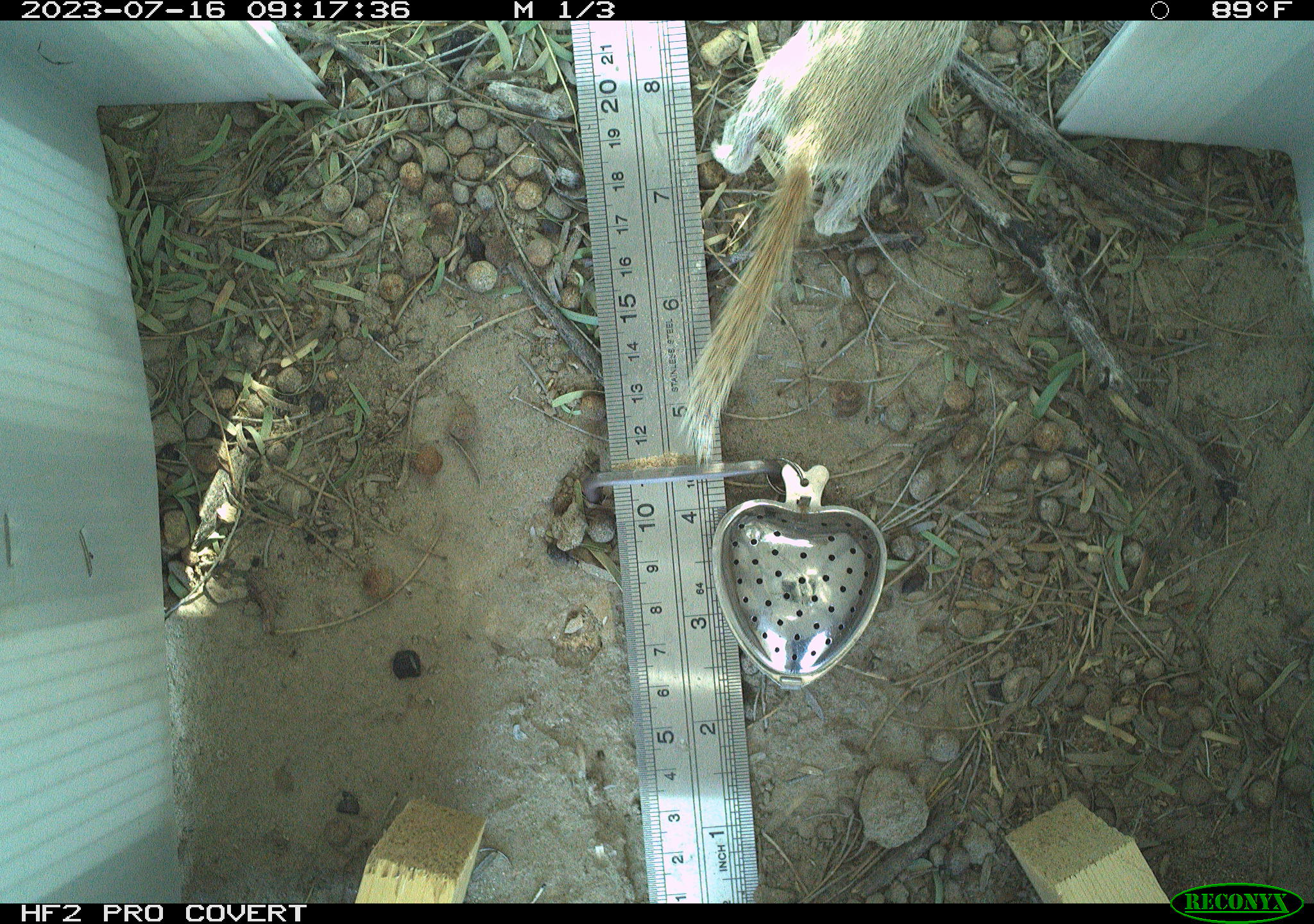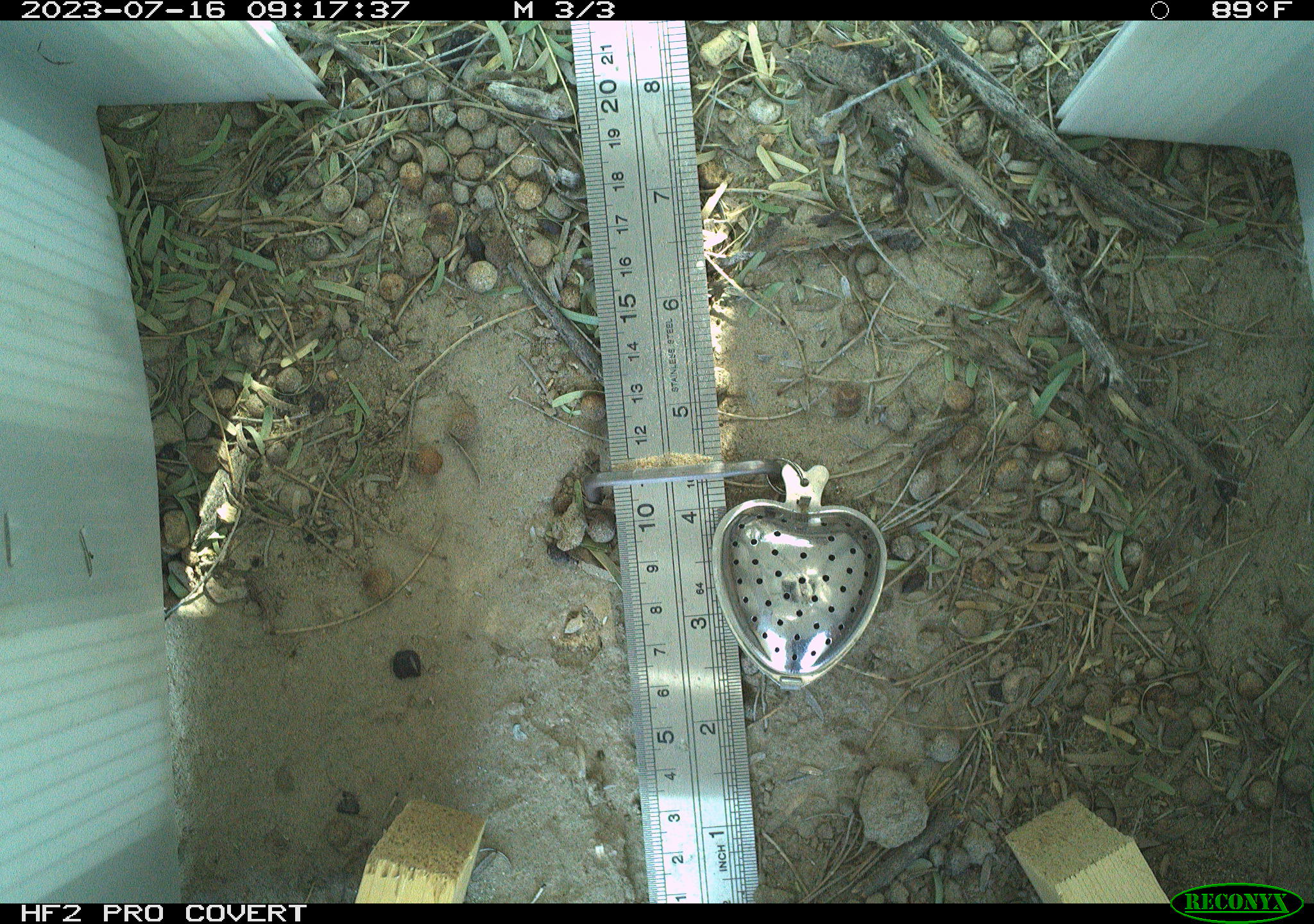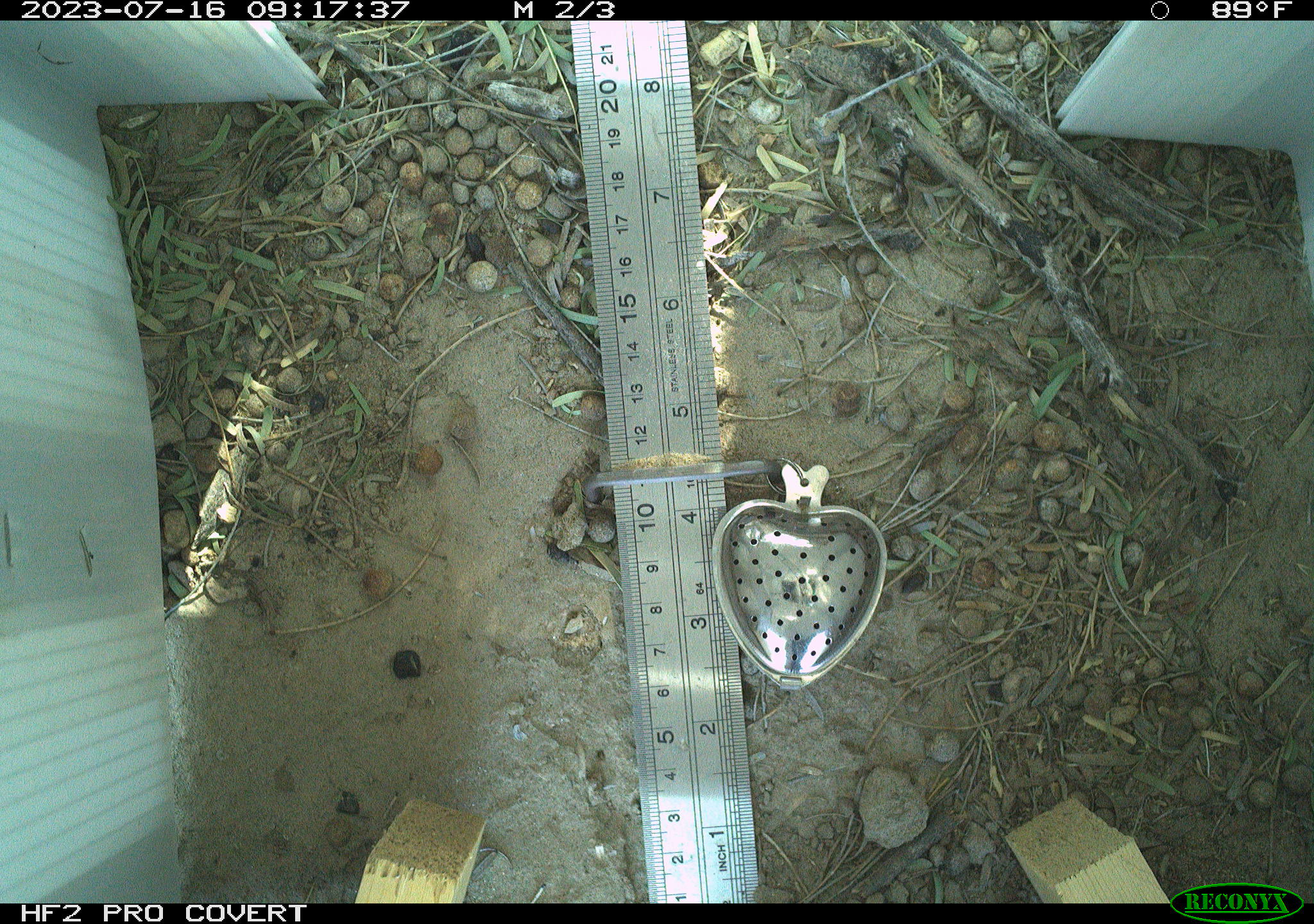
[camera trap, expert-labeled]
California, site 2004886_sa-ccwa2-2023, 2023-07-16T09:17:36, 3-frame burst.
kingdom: Animalia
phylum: Chordata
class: Mammalia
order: Rodentia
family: Sciuridae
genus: Xerospermophilus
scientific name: Xerospermophilus tereticaudus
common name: round-tailed ground squirrel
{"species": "round-tailed ground squirrel (Xerospermophilus tereticaudus)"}